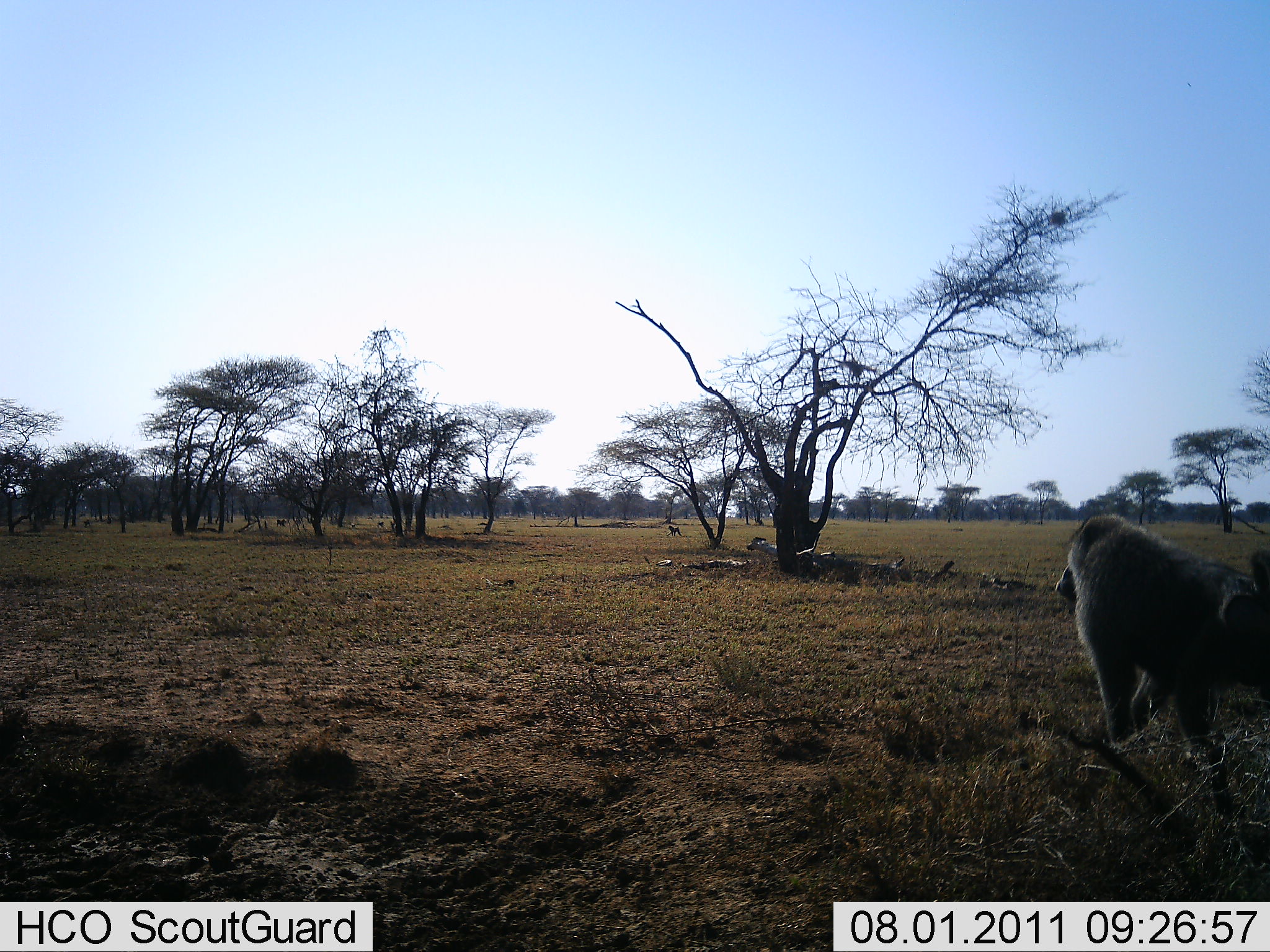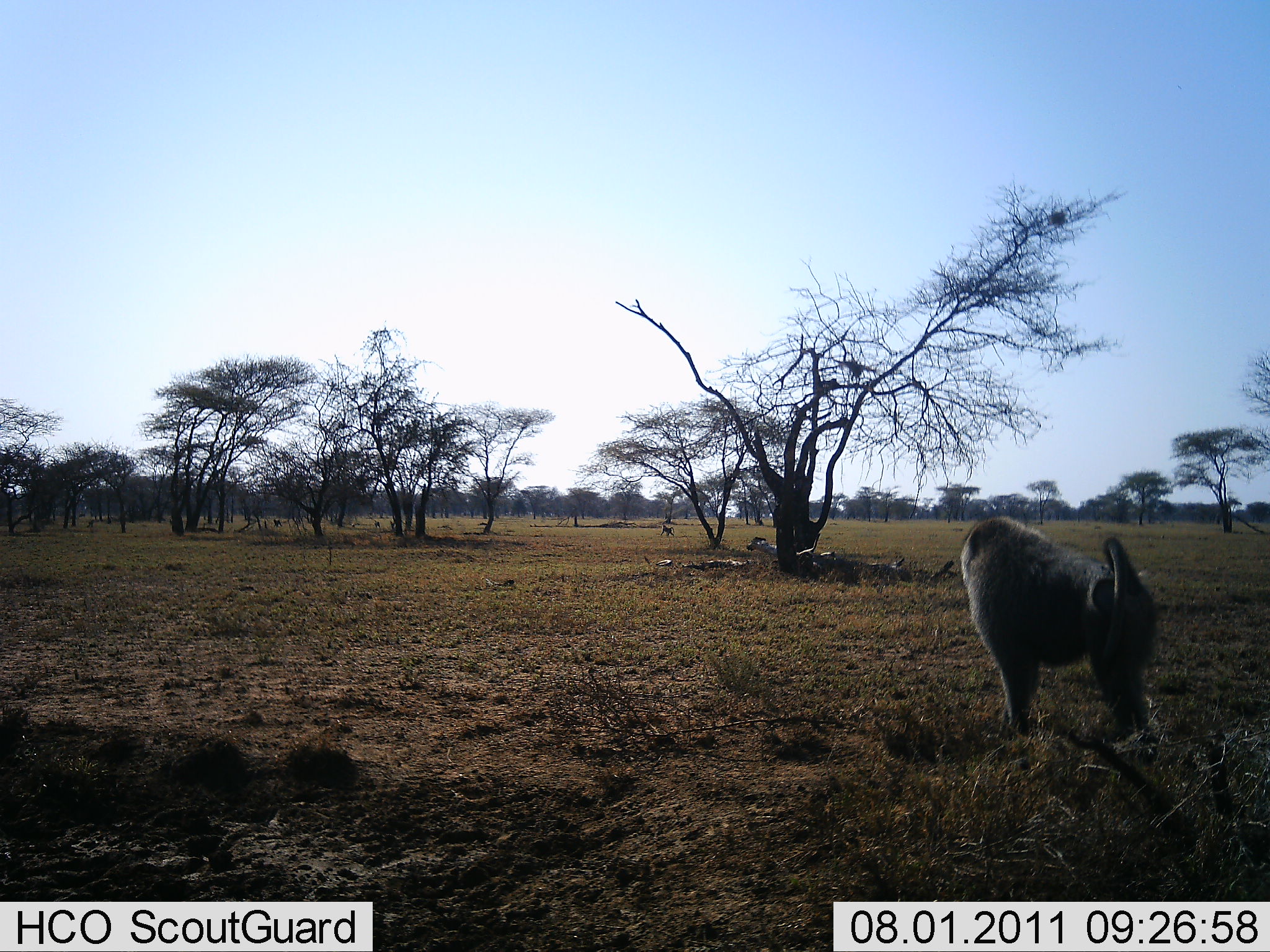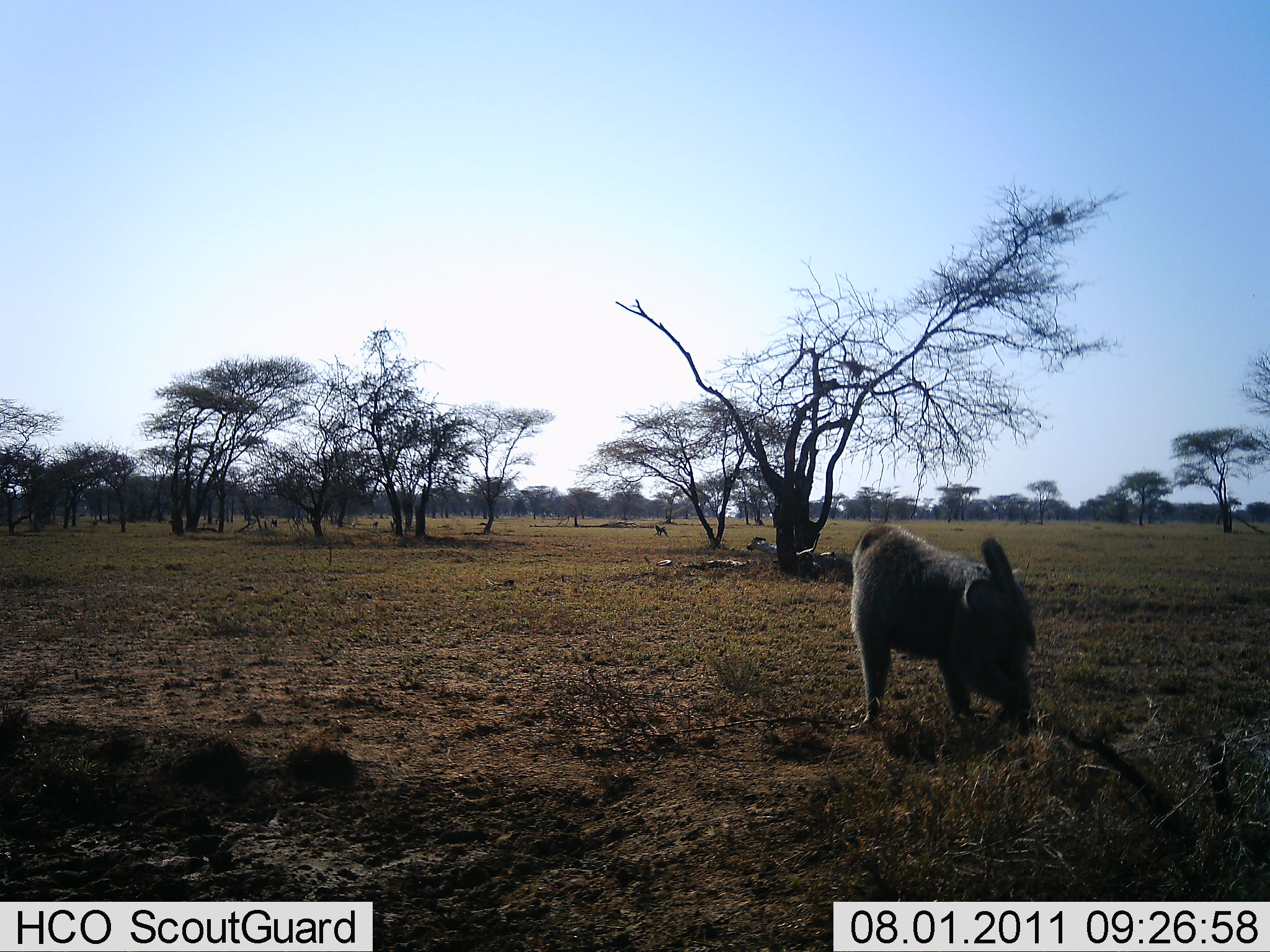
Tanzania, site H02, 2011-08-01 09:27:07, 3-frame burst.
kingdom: Animalia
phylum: Chordata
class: Mammalia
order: Primates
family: Cercopithecidae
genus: Papio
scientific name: Papio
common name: baboon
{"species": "baboon (Papio)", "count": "2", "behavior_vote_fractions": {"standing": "0%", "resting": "0%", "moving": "100%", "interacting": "0%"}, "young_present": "0%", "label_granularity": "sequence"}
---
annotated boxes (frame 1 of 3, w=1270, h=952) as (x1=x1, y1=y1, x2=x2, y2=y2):
animal: (x1=1054, y1=513, x2=1269, y2=756)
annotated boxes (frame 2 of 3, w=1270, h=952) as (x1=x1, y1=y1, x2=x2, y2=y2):
animal: (x1=959, y1=514, x2=1157, y2=744); (x1=658, y1=523, x2=675, y2=538)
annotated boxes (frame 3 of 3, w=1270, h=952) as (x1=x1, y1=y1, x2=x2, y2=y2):
animal: (x1=850, y1=523, x2=1038, y2=742); (x1=654, y1=525, x2=668, y2=537)